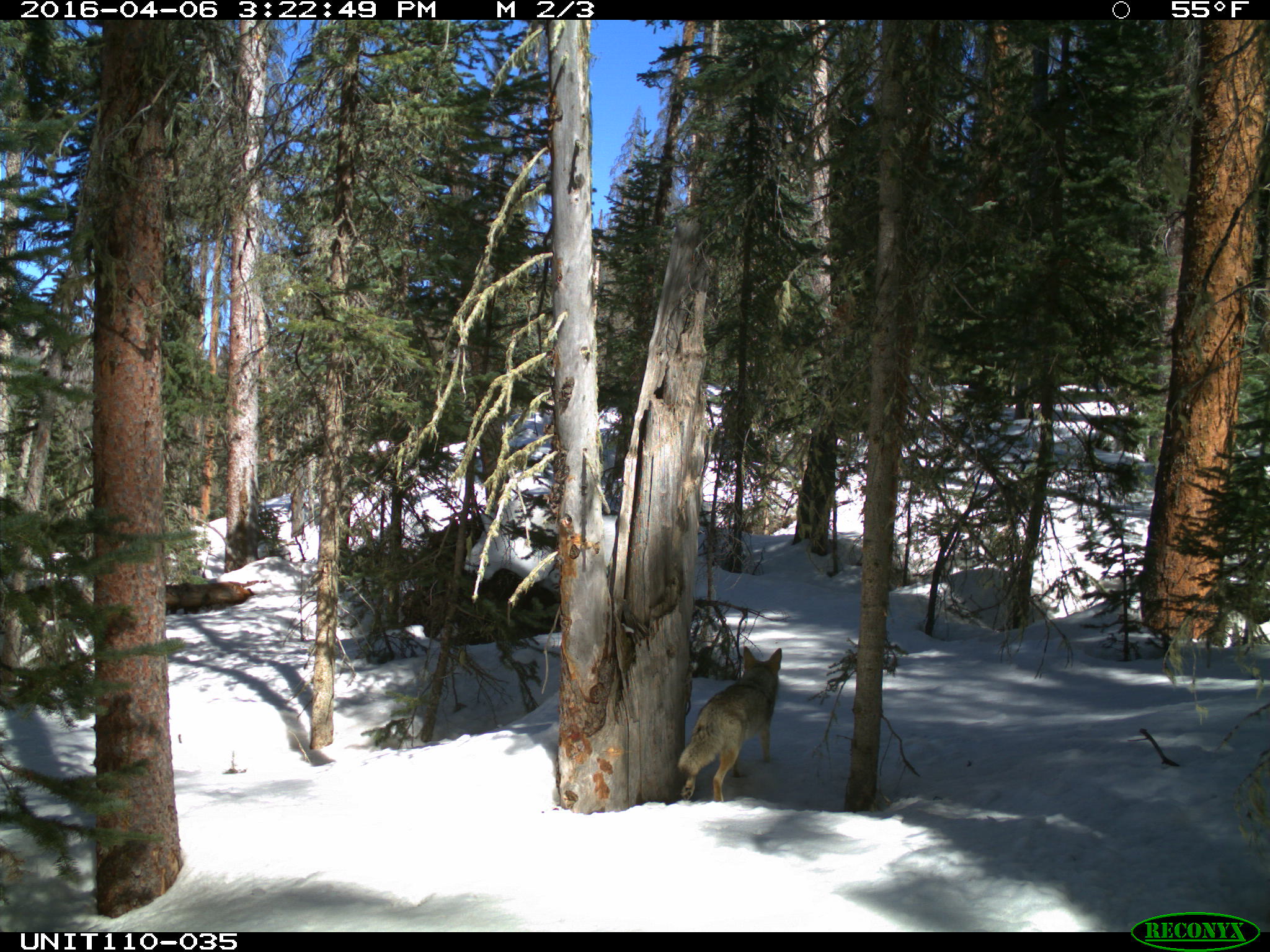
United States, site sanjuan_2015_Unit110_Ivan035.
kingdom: Animalia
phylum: Chordata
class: Mammalia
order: Carnivora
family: Canidae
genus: Canis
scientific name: Canis latrans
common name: coyote